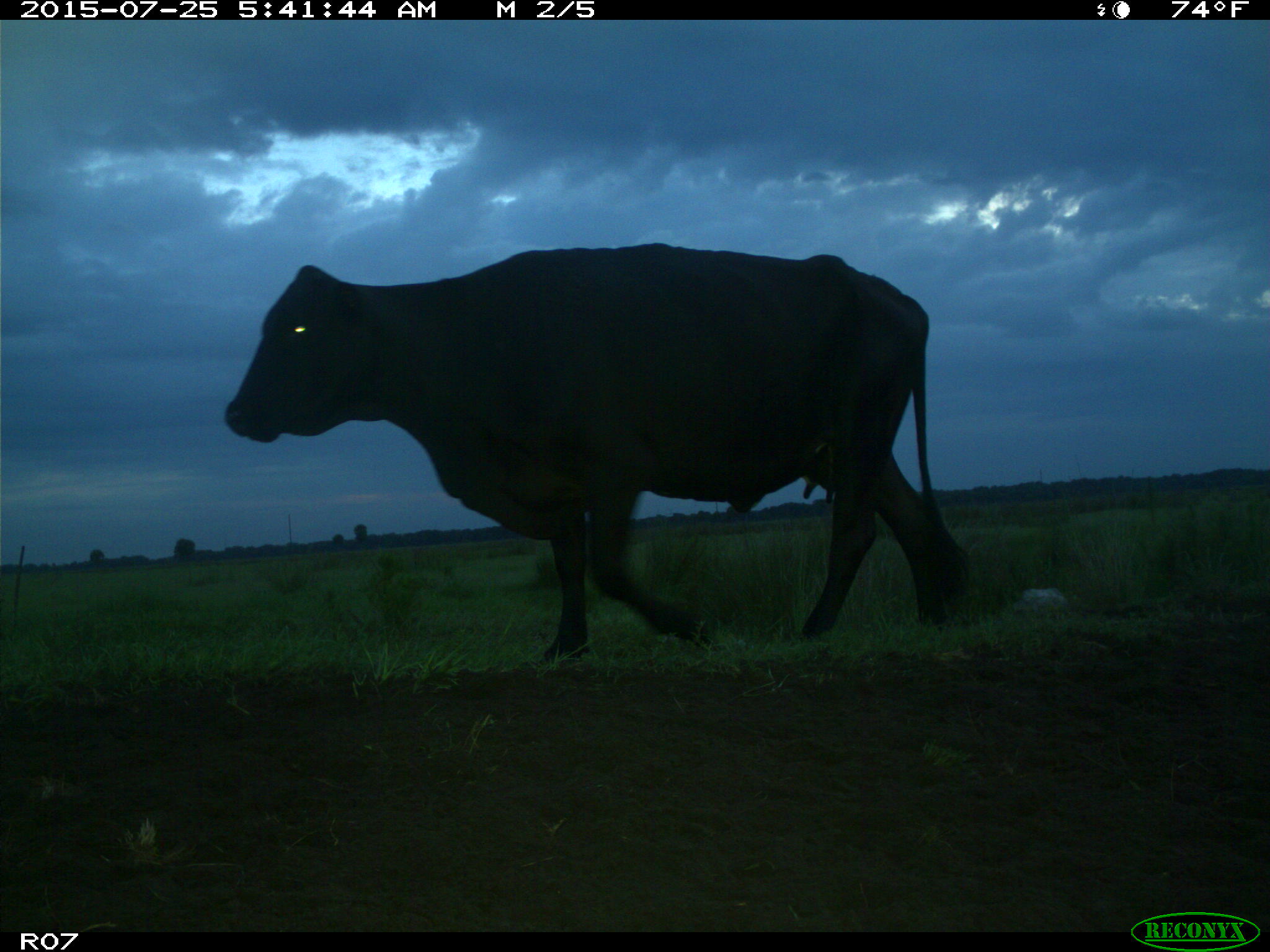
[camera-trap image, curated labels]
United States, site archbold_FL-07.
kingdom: Animalia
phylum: Chordata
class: Mammalia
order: Artiodactyla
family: Bovidae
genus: Bos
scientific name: Bos taurus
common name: domestic cow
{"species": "Bos taurus (domestic cow)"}